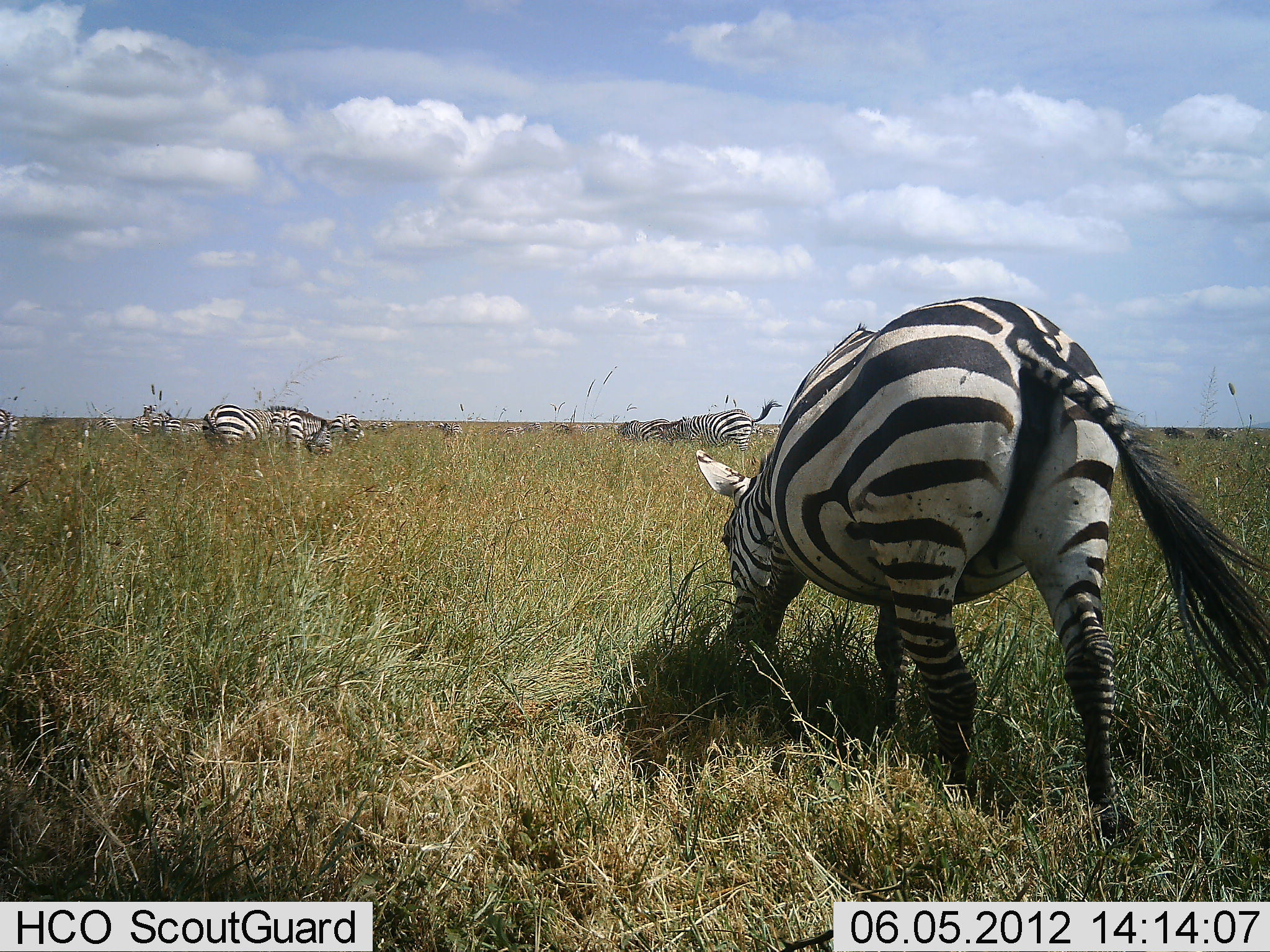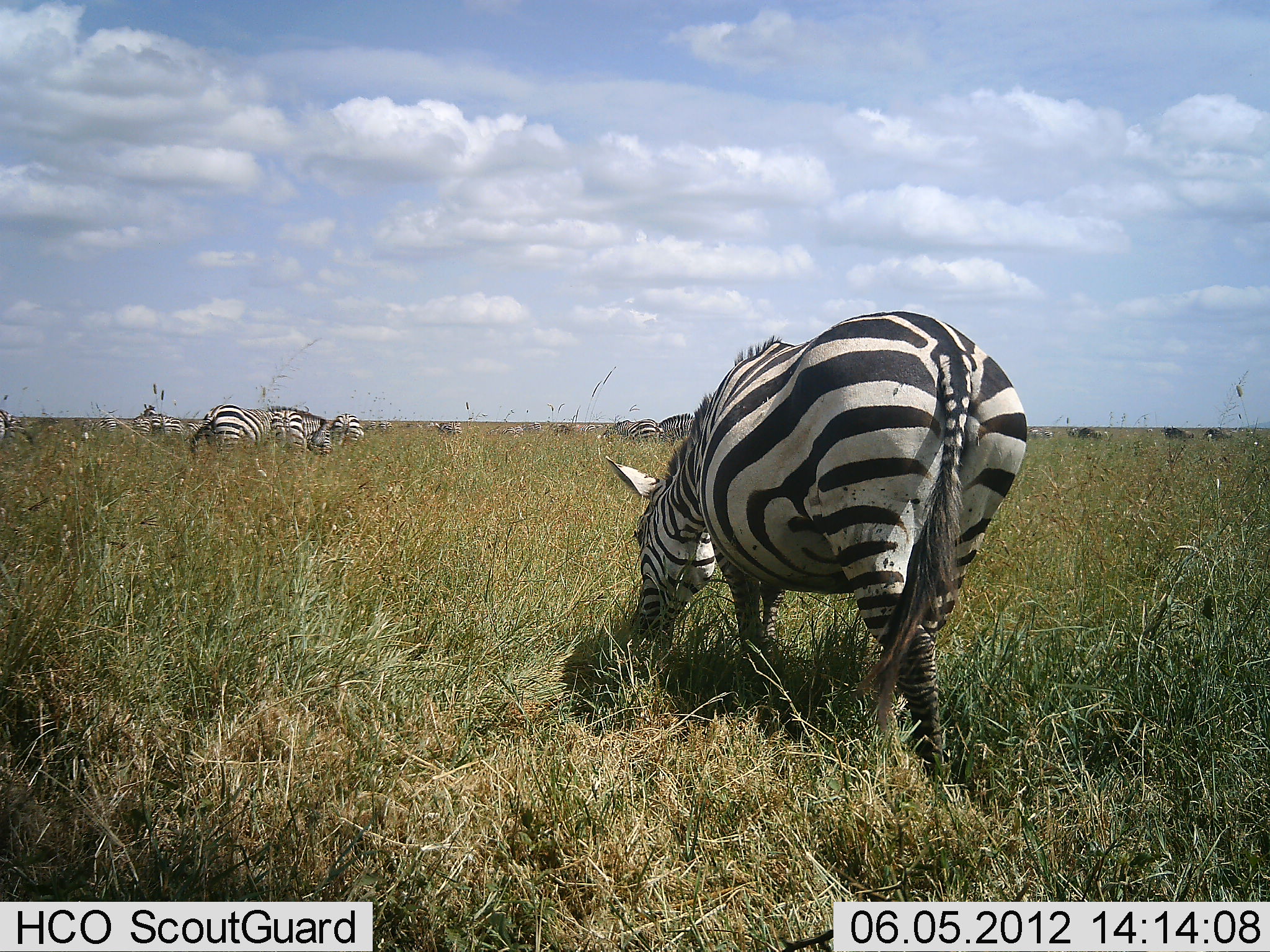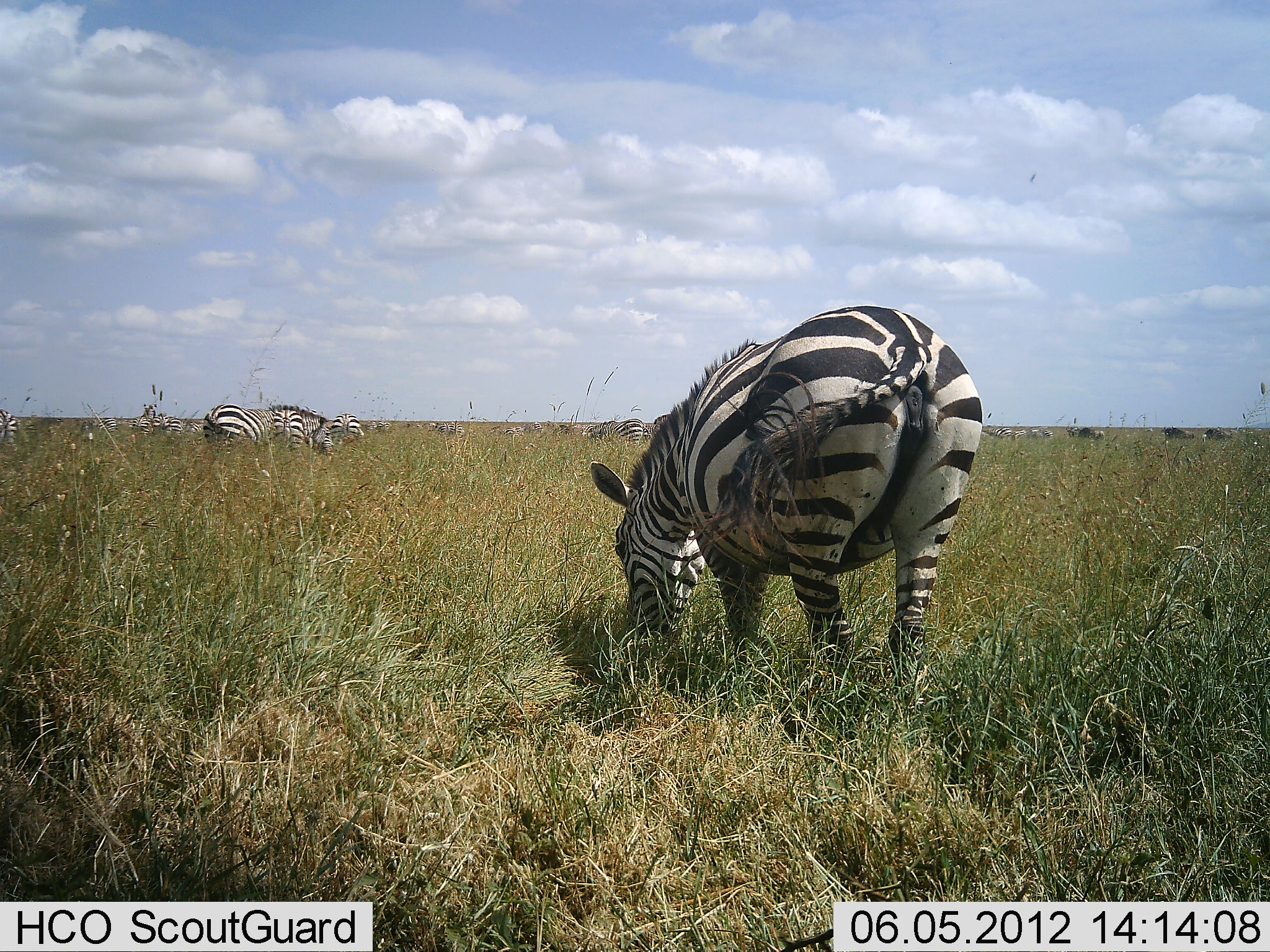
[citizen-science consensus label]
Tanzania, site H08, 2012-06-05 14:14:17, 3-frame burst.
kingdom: Animalia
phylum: Chordata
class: Mammalia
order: Perissodactyla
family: Equidae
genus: Equus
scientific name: Equus quagga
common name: plains zebra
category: zebra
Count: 11-50.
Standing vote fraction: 55%.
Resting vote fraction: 0%.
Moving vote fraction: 45%.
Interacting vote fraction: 0%.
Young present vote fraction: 0%.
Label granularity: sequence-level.